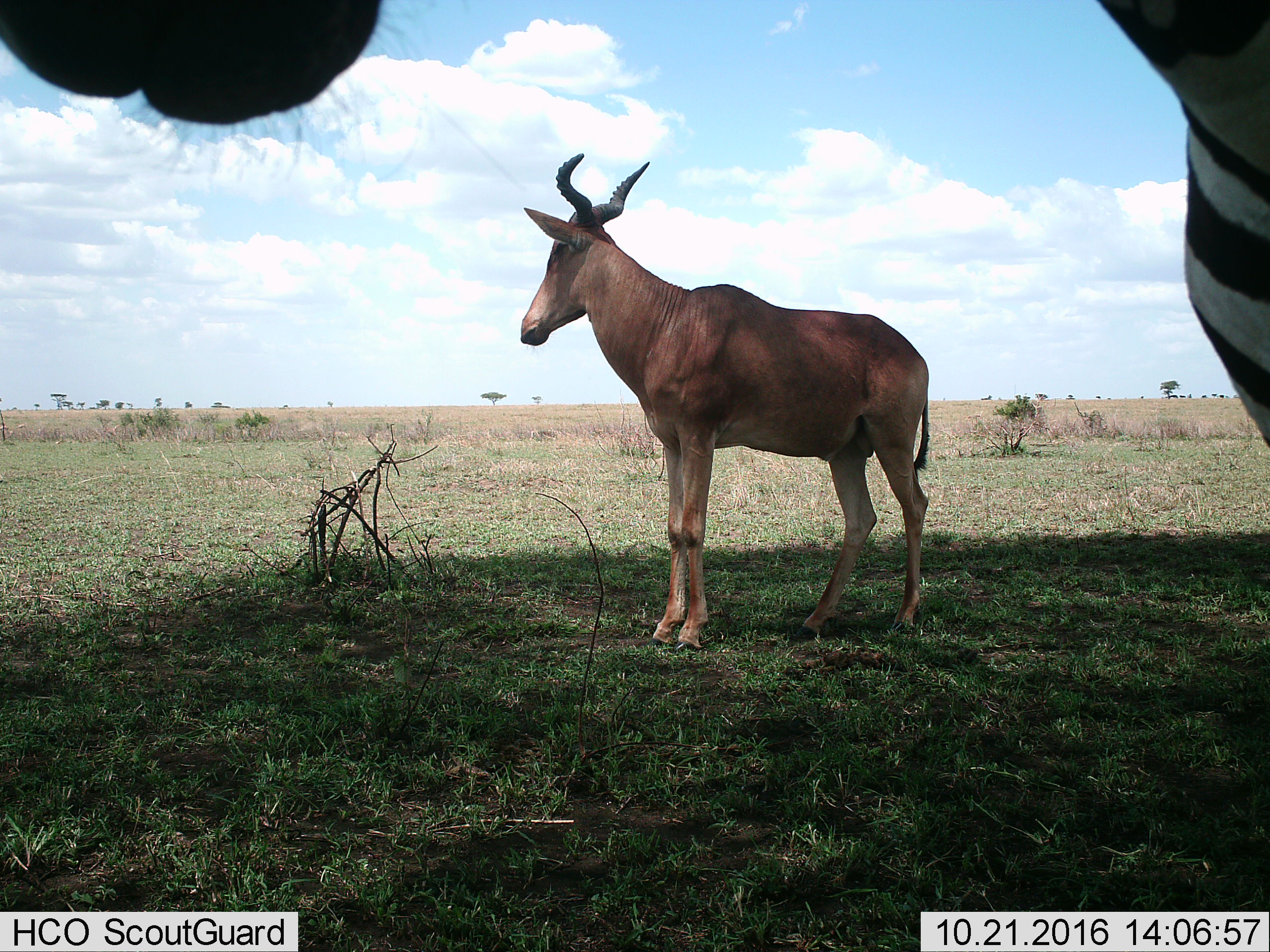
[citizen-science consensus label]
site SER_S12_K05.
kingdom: Animalia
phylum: Chordata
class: Mammalia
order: Artiodactyla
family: Bovidae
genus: Alcelaphus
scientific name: Alcelaphus buselaphus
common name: hartebeest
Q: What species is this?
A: Hartebeest (Alcelaphus buselaphus).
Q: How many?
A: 1.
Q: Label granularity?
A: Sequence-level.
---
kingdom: Animalia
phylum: Chordata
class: Mammalia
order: Perissodactyla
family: Equidae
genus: Equus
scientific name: Equus quagga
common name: plains zebra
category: zebraplains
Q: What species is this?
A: Zebraplains (plains zebra) (Equus quagga).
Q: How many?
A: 1.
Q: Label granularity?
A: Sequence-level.